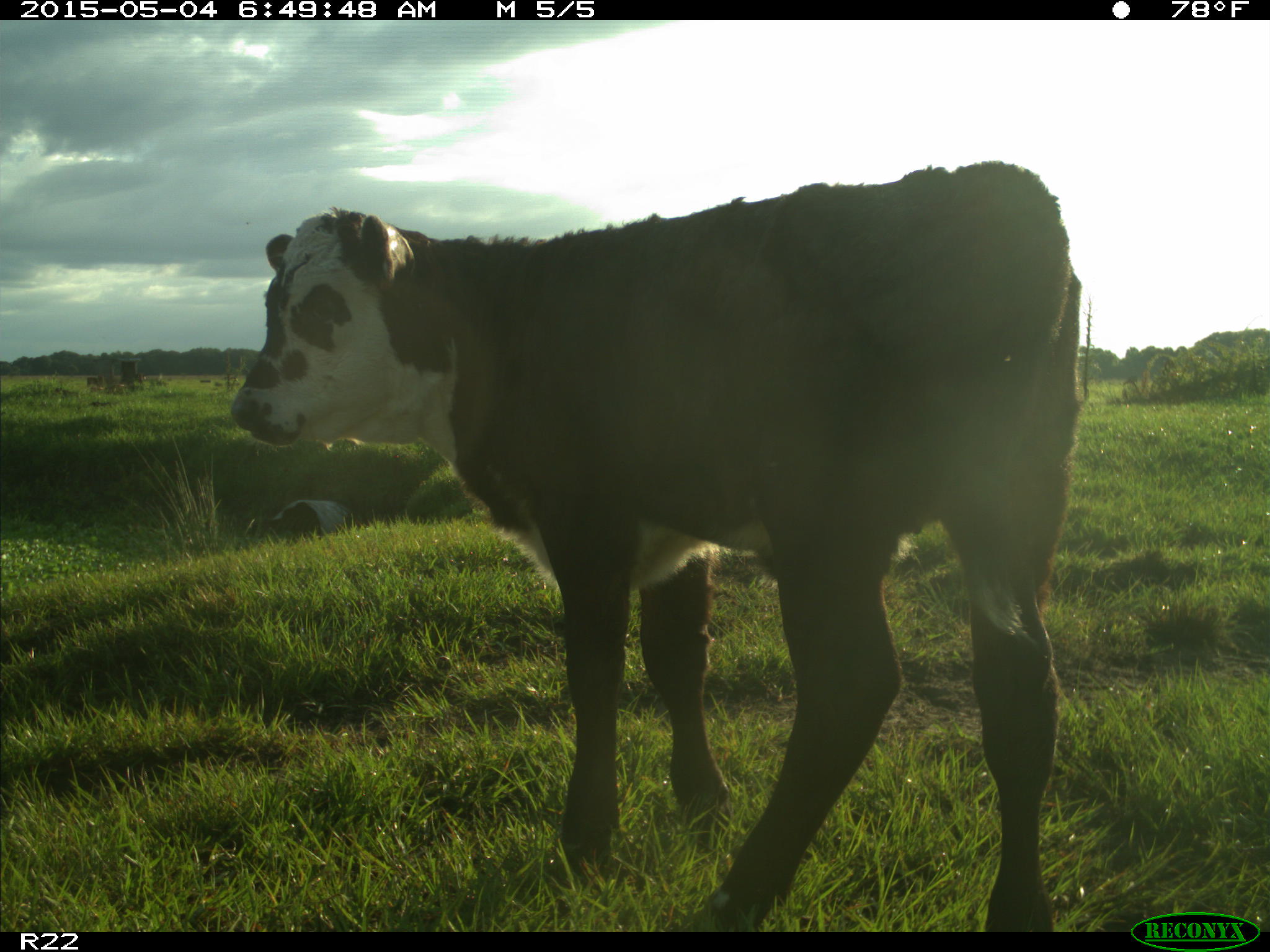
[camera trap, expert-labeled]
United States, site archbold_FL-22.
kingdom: Animalia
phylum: Chordata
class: Mammalia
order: Artiodactyla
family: Bovidae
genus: Bos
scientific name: Bos taurus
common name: domestic cow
Bos taurus (domestic cow).